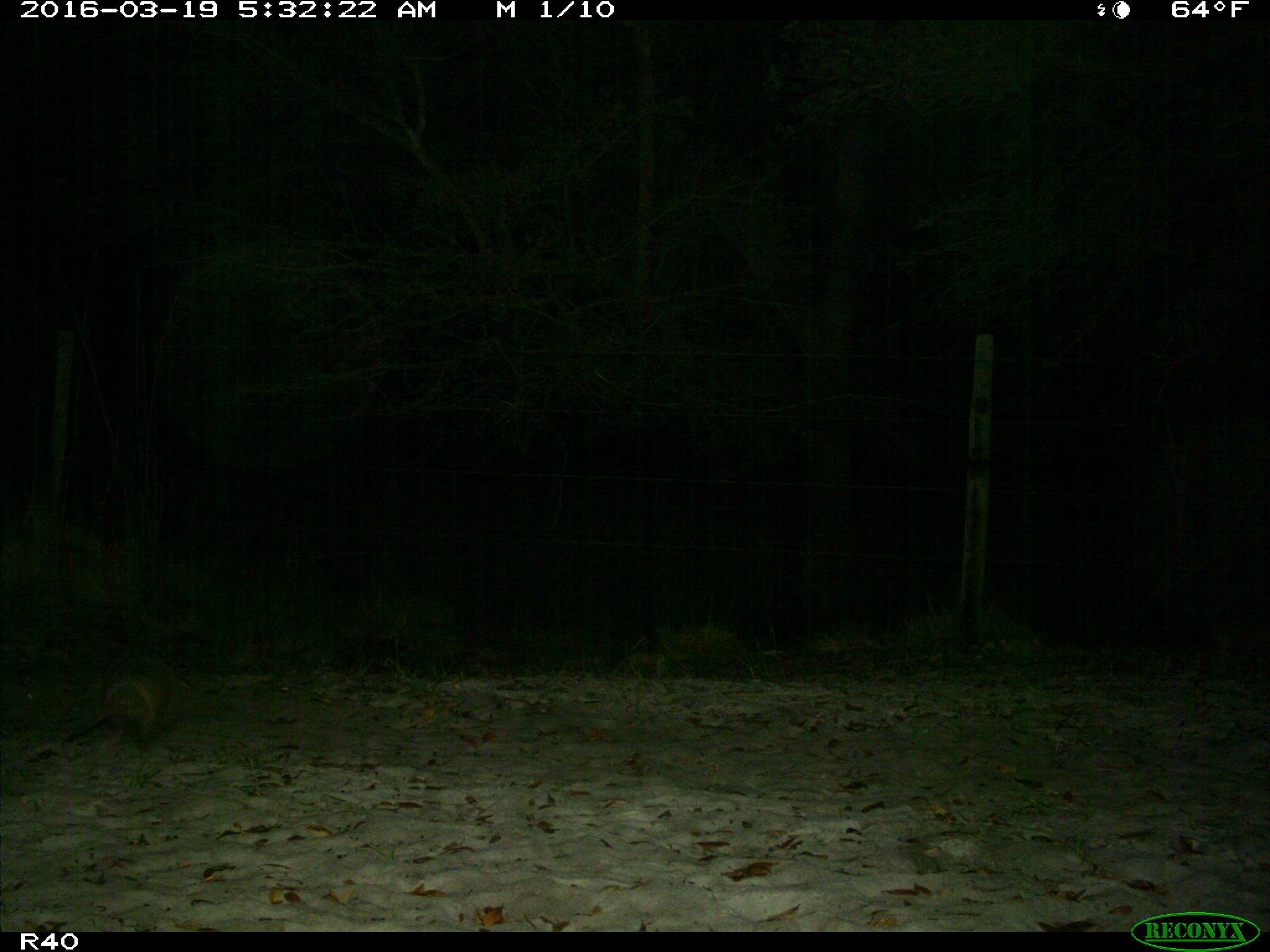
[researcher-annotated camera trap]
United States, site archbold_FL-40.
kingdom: Animalia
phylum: Chordata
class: Mammalia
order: Cingulata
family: Dasypodidae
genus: Dasypus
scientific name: Dasypus novemcinctus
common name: nine-banded armadillo